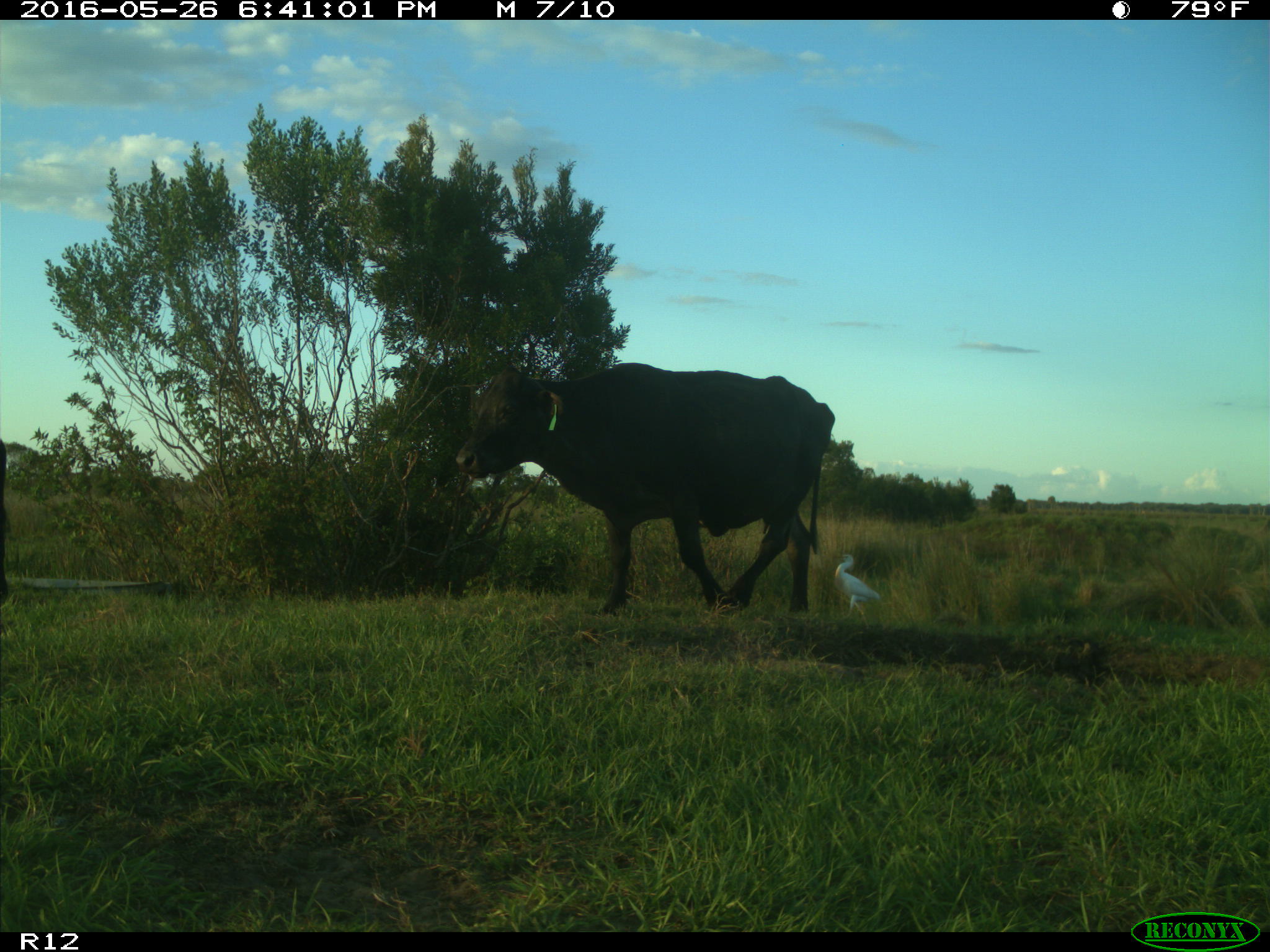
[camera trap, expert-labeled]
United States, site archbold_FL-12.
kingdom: Animalia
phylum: Chordata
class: Mammalia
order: Artiodactyla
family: Bovidae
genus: Bos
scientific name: Bos taurus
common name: domestic cow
Bos taurus (domestic cow).